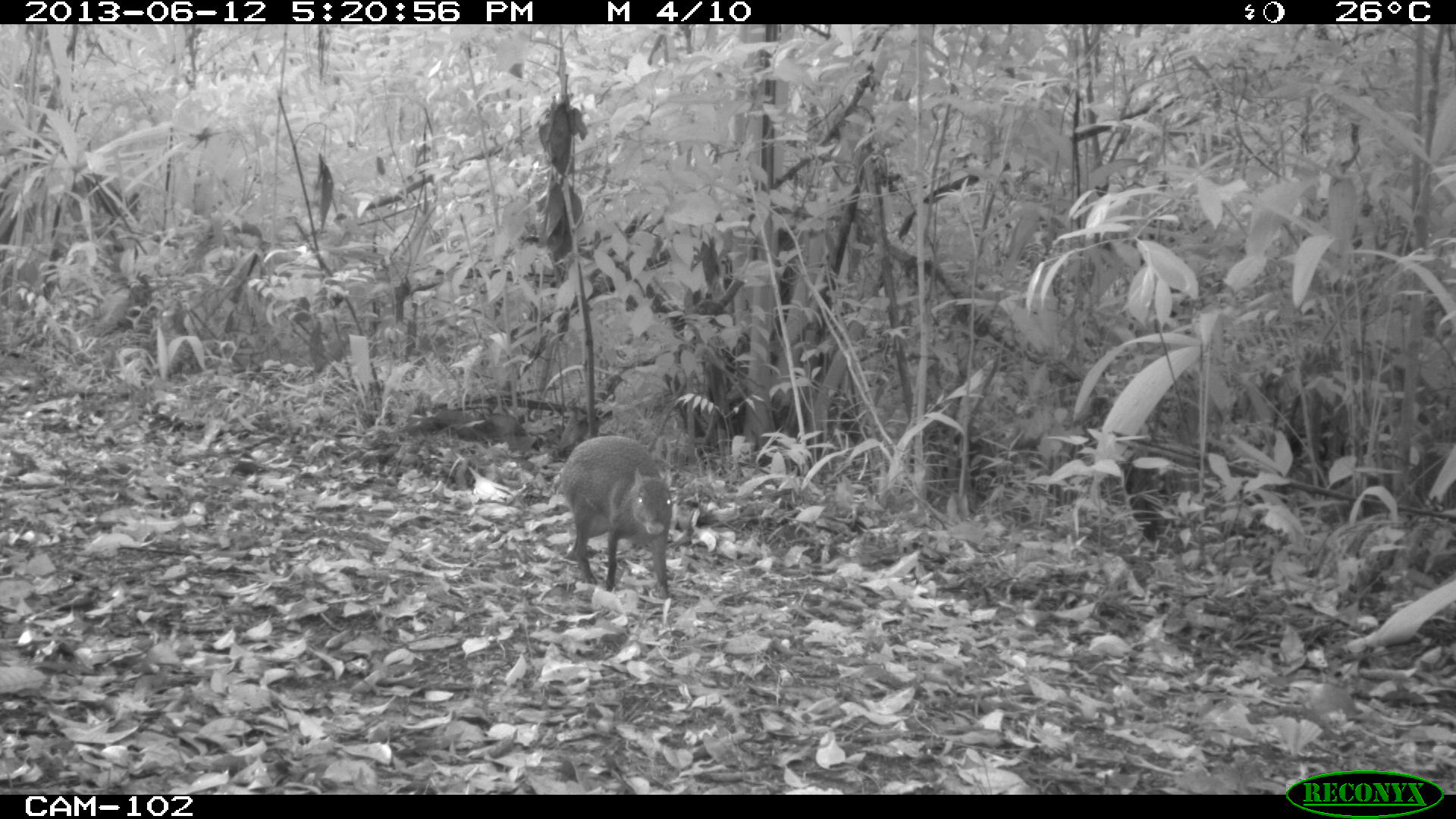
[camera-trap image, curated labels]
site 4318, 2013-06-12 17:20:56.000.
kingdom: Animalia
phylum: Chordata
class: Mammalia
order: Rodentia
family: Dasyproctidae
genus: Dasyprocta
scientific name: Dasyprocta punctata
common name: central american agouti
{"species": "Dasyprocta punctata (central american agouti)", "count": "1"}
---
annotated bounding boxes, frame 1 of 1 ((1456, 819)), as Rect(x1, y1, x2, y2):
dasyprocta punctata: Rect(552, 434, 673, 599)